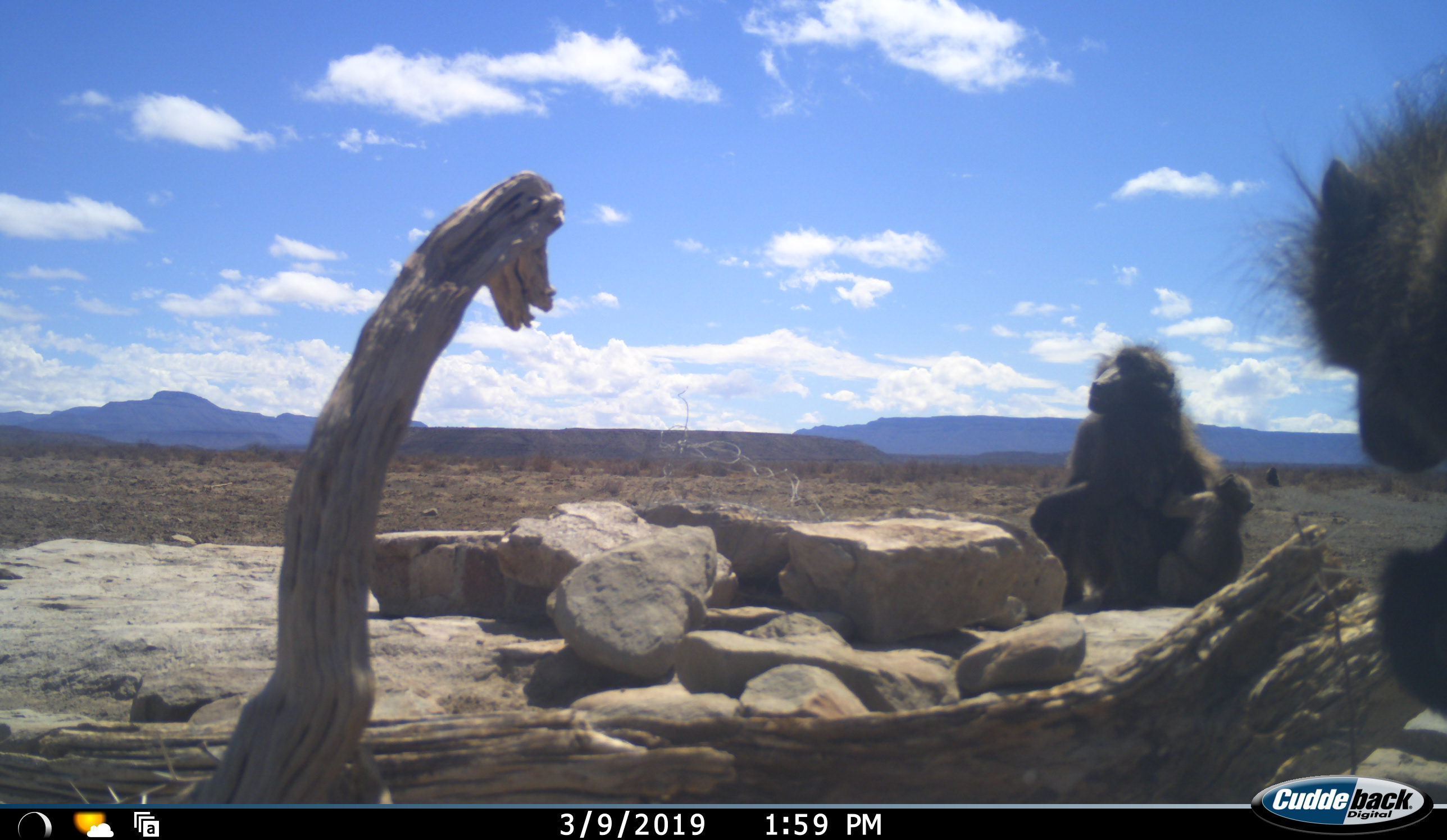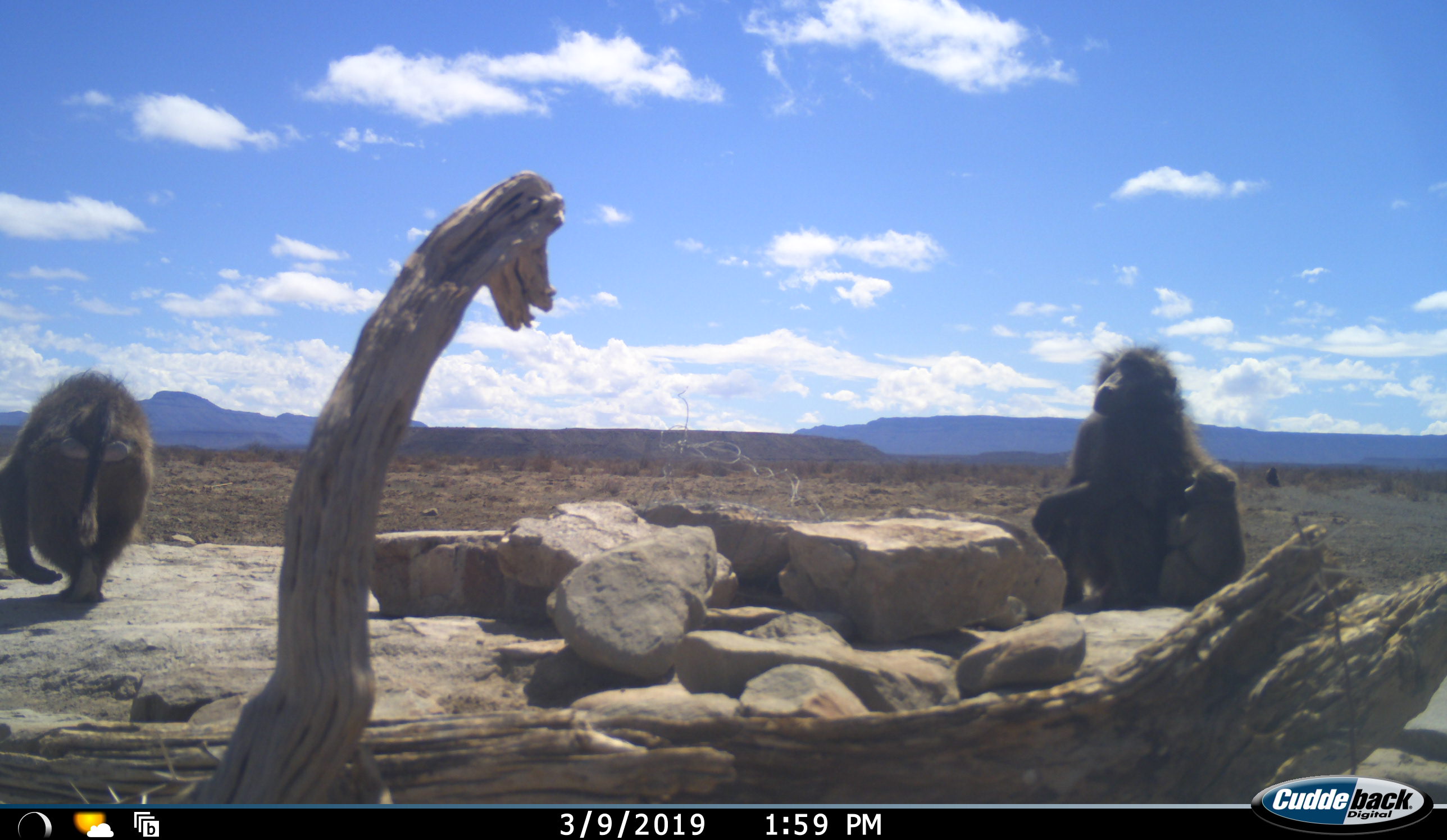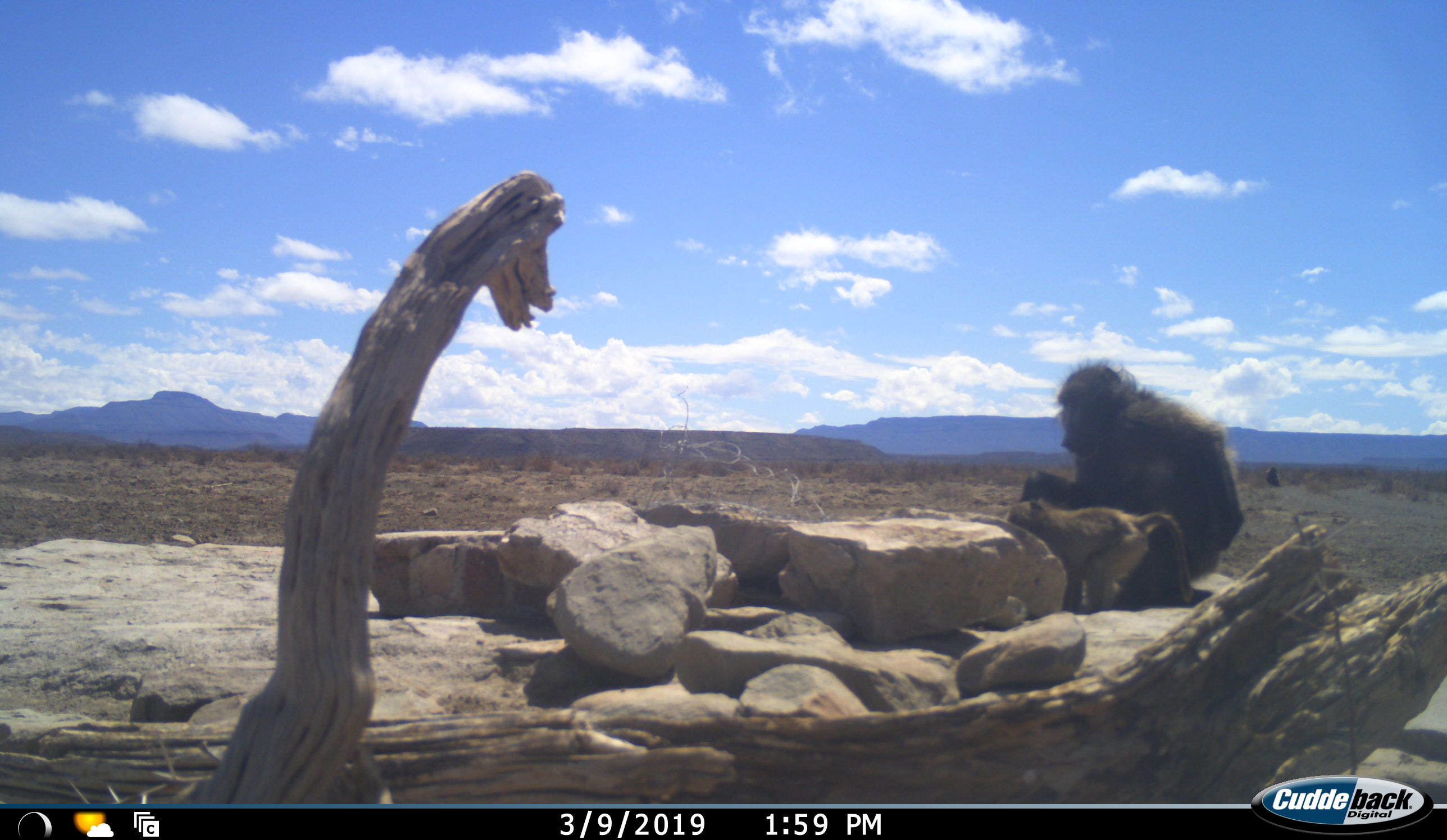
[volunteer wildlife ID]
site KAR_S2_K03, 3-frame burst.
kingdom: Animalia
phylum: Chordata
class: Mammalia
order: Primates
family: Cercopithecidae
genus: Papio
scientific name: Papio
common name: baboon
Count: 4.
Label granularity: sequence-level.